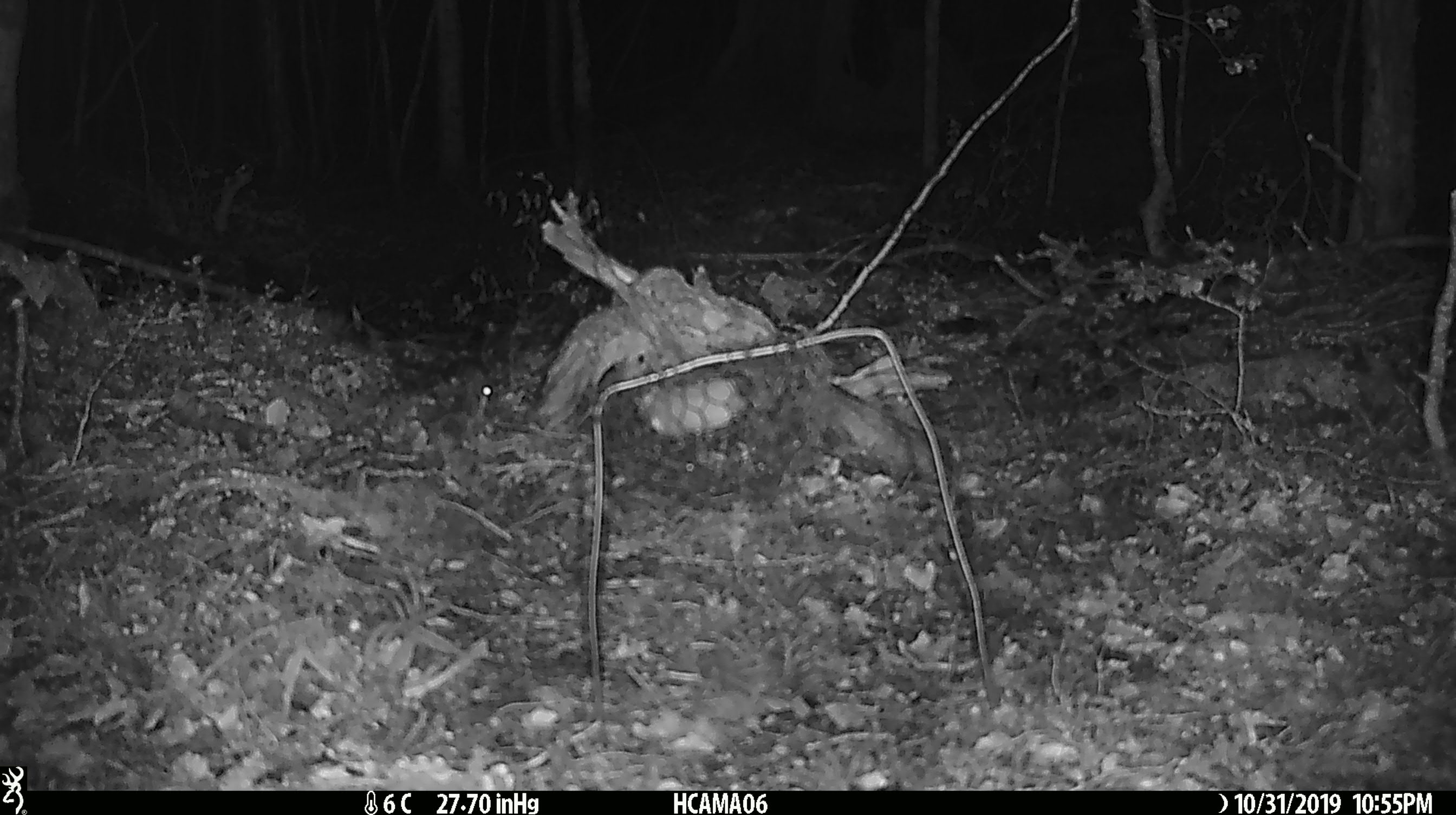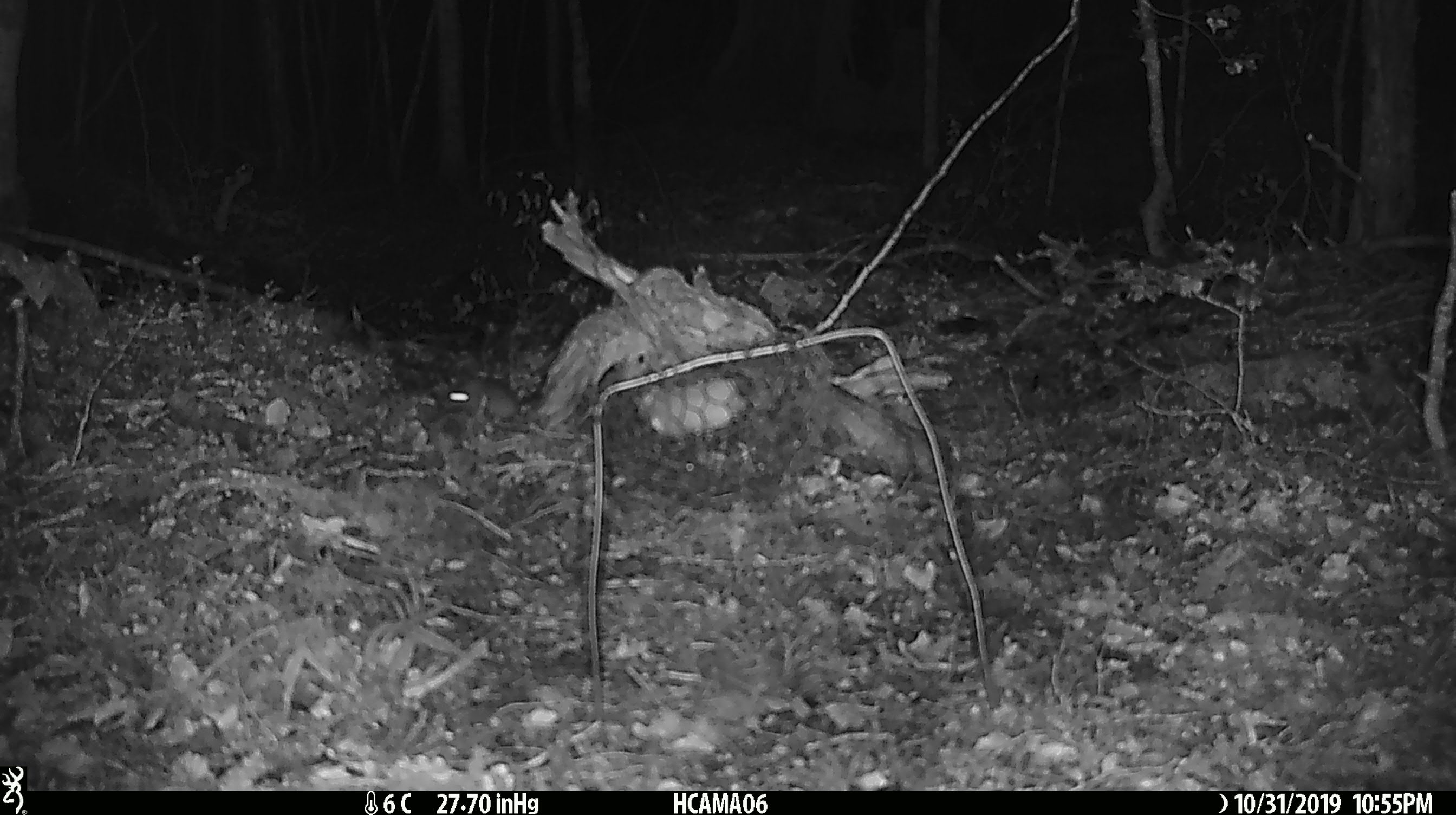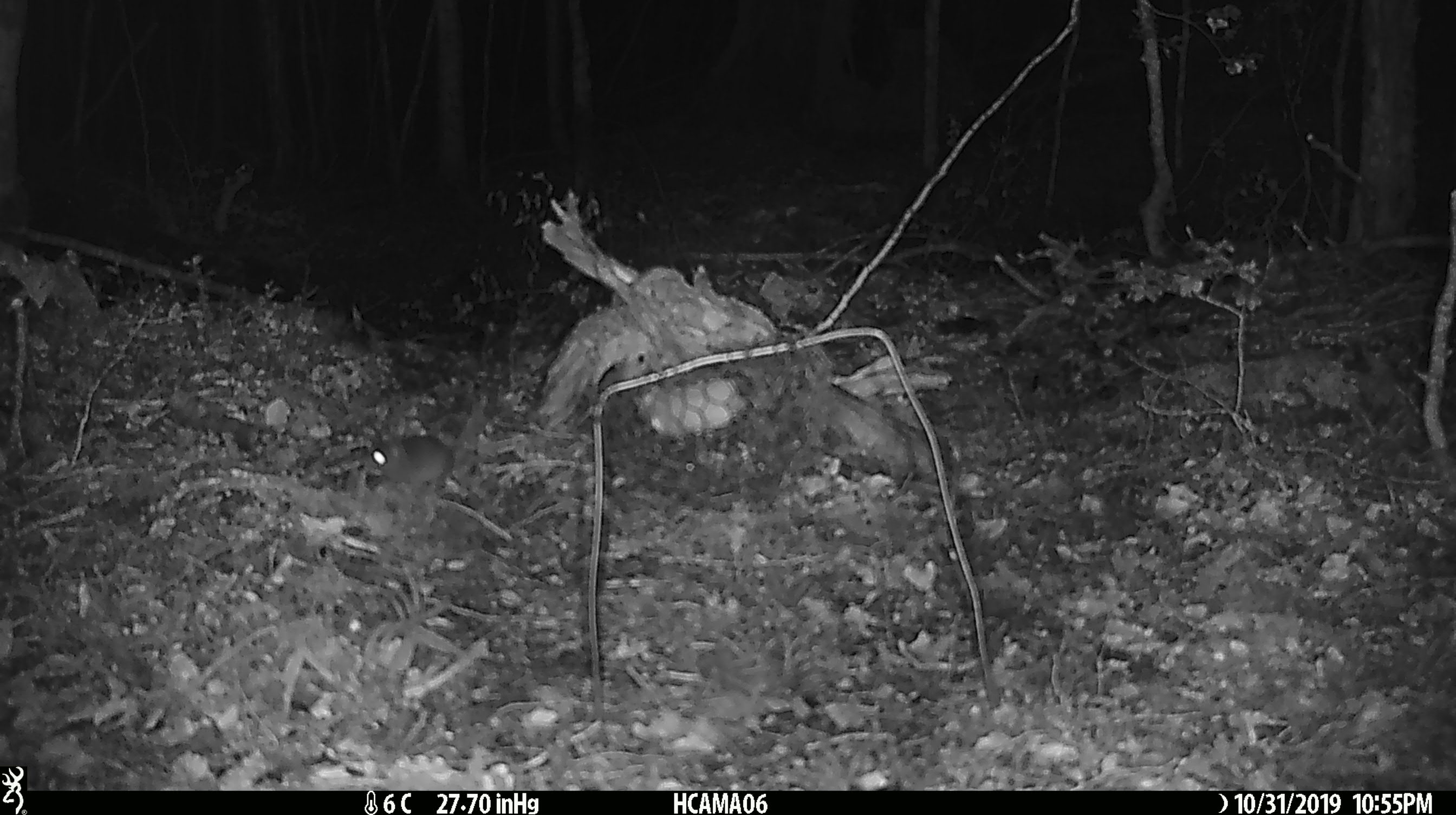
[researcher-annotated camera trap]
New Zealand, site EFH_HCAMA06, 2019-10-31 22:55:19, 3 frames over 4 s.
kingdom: Animalia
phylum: Chordata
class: Mammalia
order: Rodentia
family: Muridae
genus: Mus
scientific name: Mus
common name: mouse